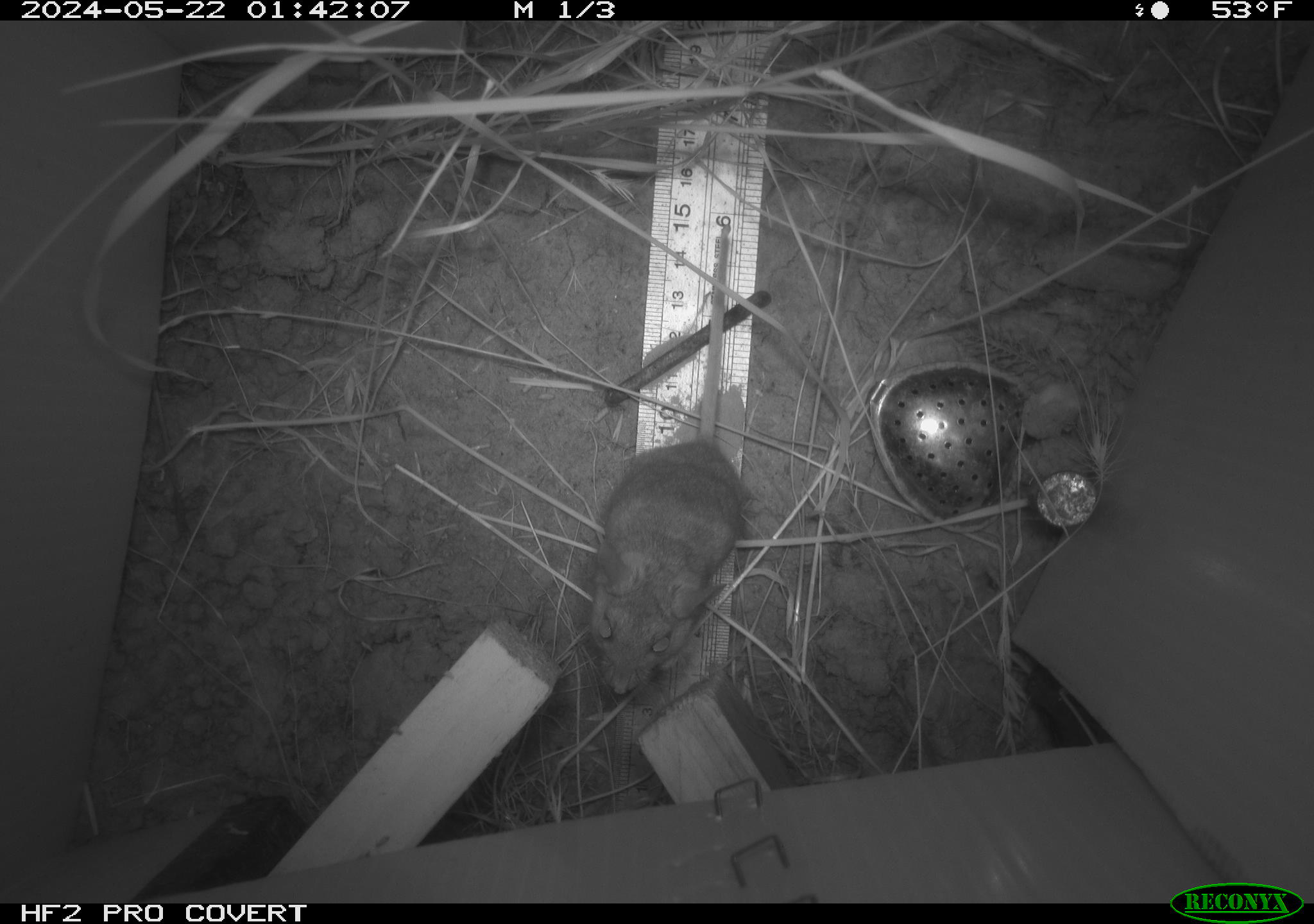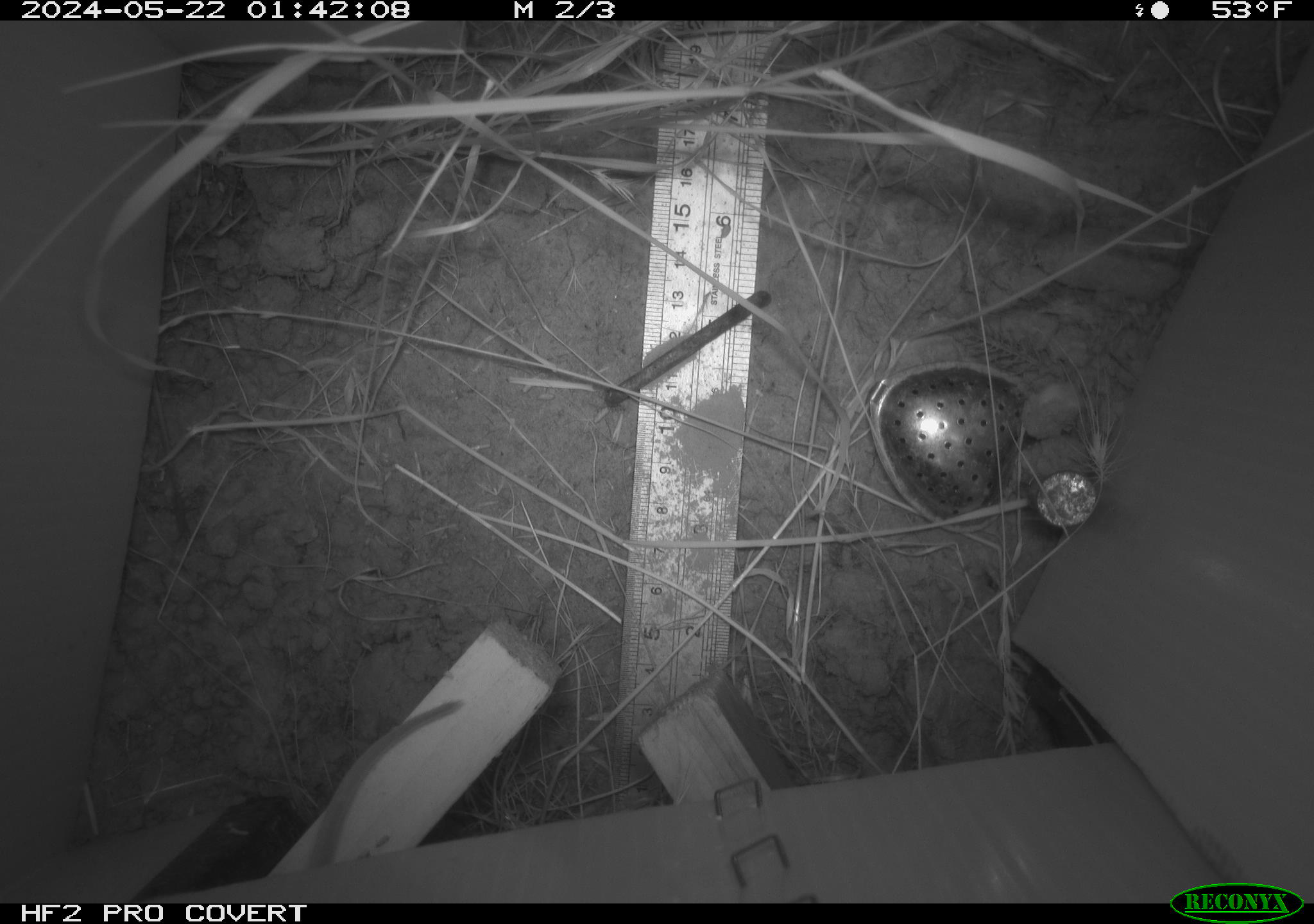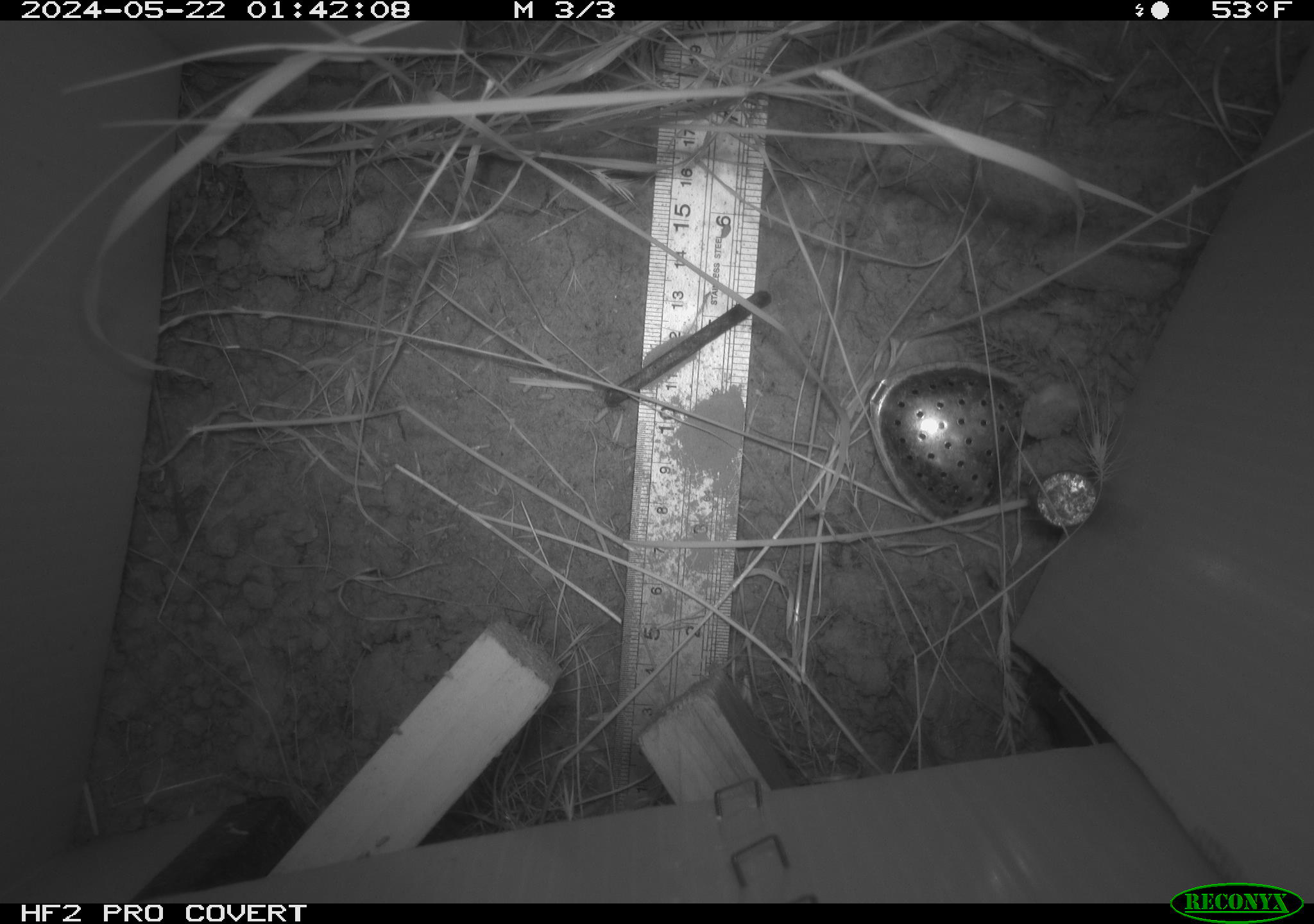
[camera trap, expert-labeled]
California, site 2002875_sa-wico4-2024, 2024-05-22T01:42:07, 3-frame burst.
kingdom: Animalia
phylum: Chordata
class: Mammalia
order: Rodentia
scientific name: Rodentia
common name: mouse species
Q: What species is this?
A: Mouse species (Rodentia).